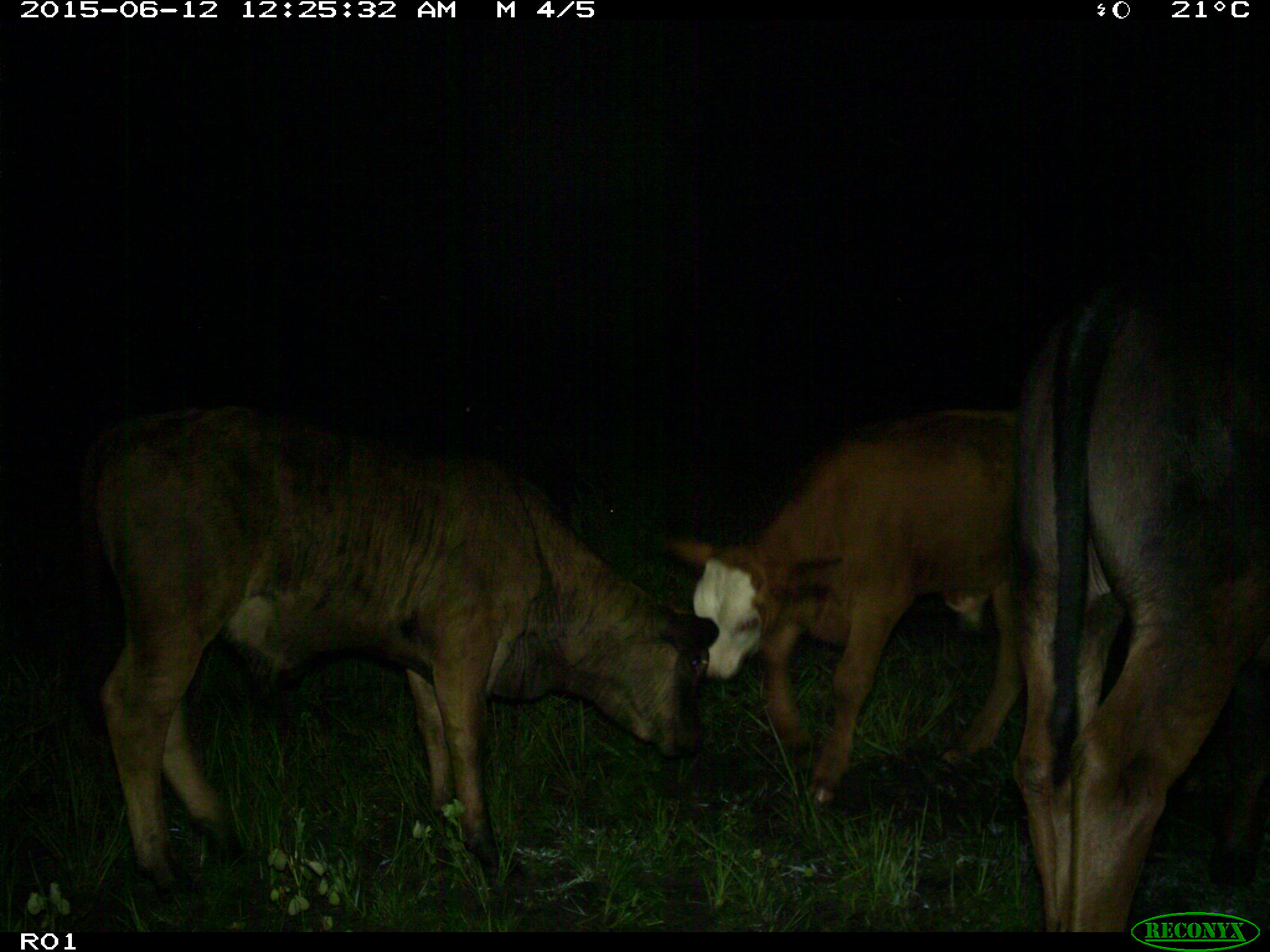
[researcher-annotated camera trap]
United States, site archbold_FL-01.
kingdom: Animalia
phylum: Chordata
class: Mammalia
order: Artiodactyla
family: Bovidae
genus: Bos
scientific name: Bos taurus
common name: domestic cow